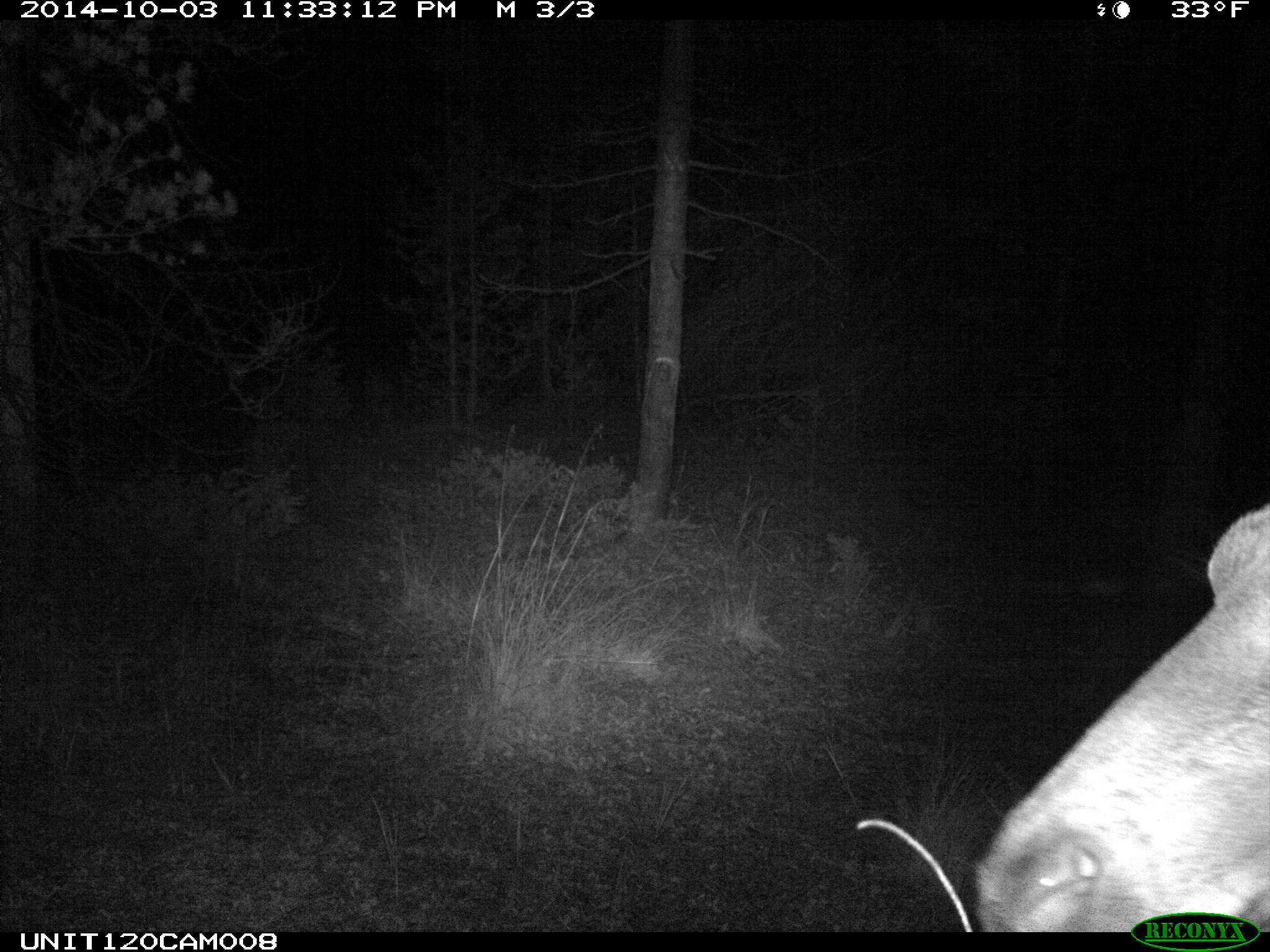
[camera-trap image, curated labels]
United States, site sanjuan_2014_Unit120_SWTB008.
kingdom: Animalia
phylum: Chordata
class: Mammalia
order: Artiodactyla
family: Cervidae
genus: Cervus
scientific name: Cervus elaphus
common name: red deer